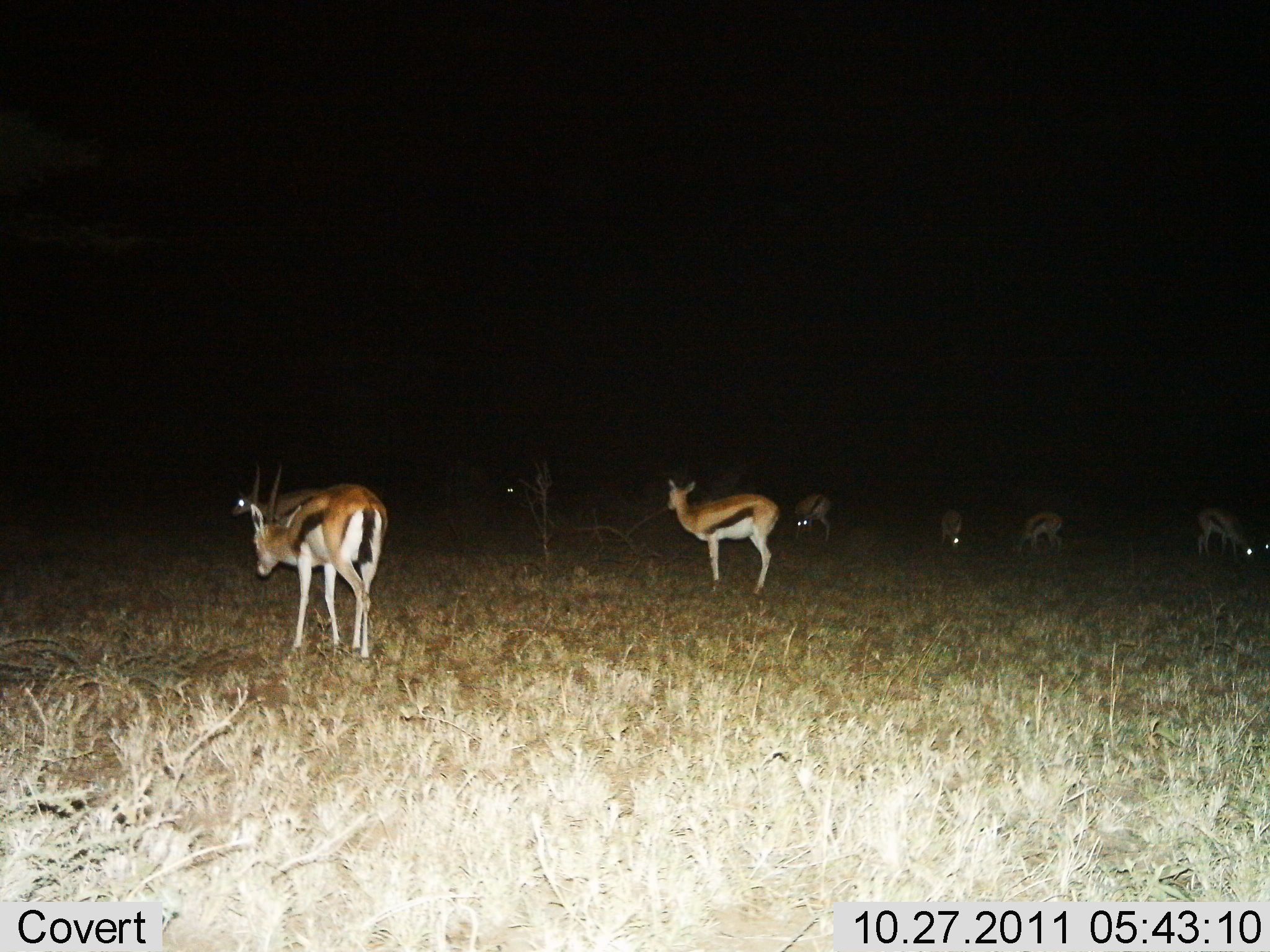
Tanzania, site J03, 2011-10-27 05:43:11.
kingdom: Animalia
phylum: Chordata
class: Mammalia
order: Artiodactyla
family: Bovidae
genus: Eudorcas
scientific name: Eudorcas thomsonii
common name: thomson's gazelle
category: gazellethomsons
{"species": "gazellethomsons (thomson's gazelle) (Eudorcas thomsonii)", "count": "8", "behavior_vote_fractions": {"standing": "64%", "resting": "7%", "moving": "21%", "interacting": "0%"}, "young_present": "0%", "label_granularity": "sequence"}